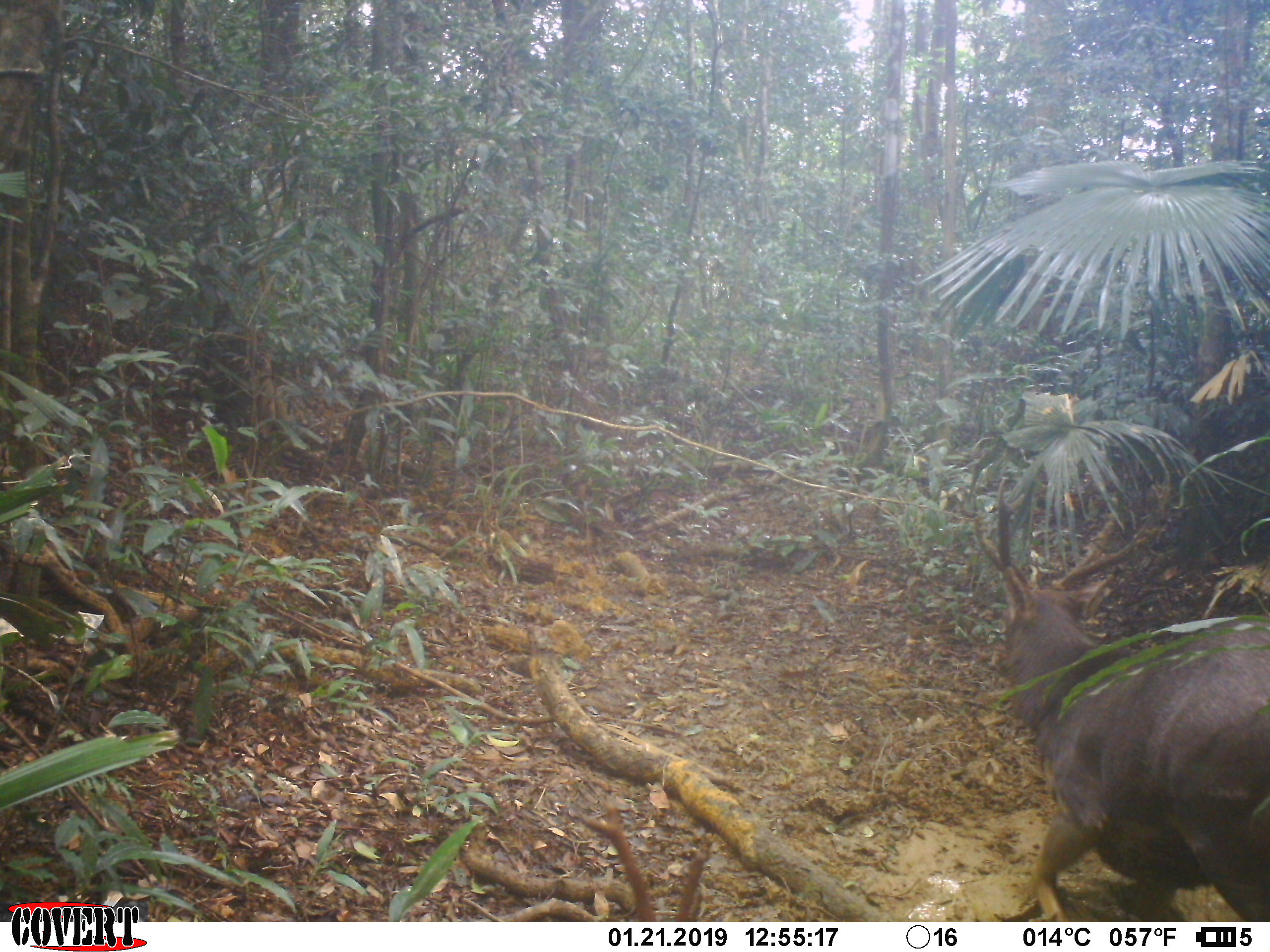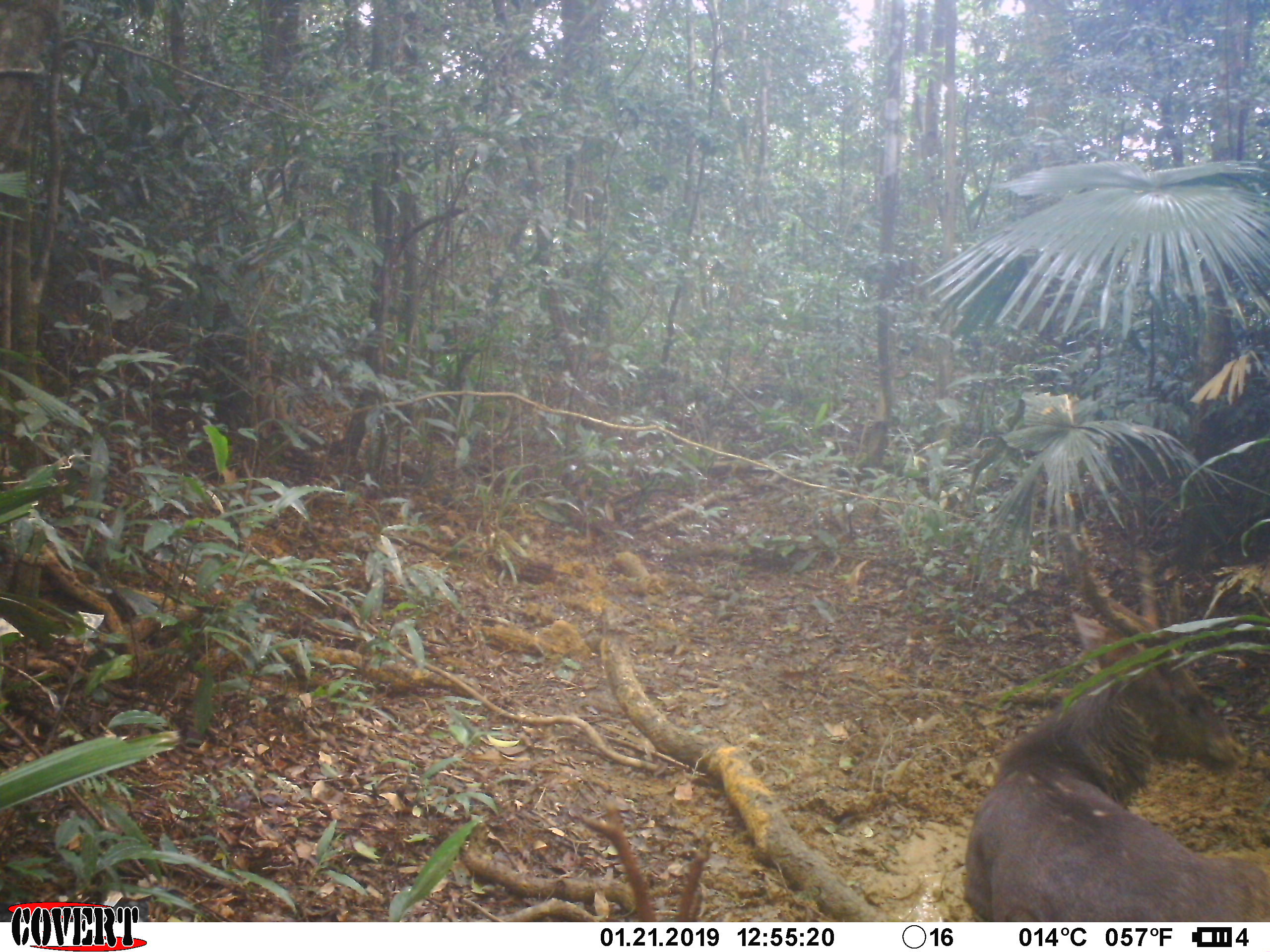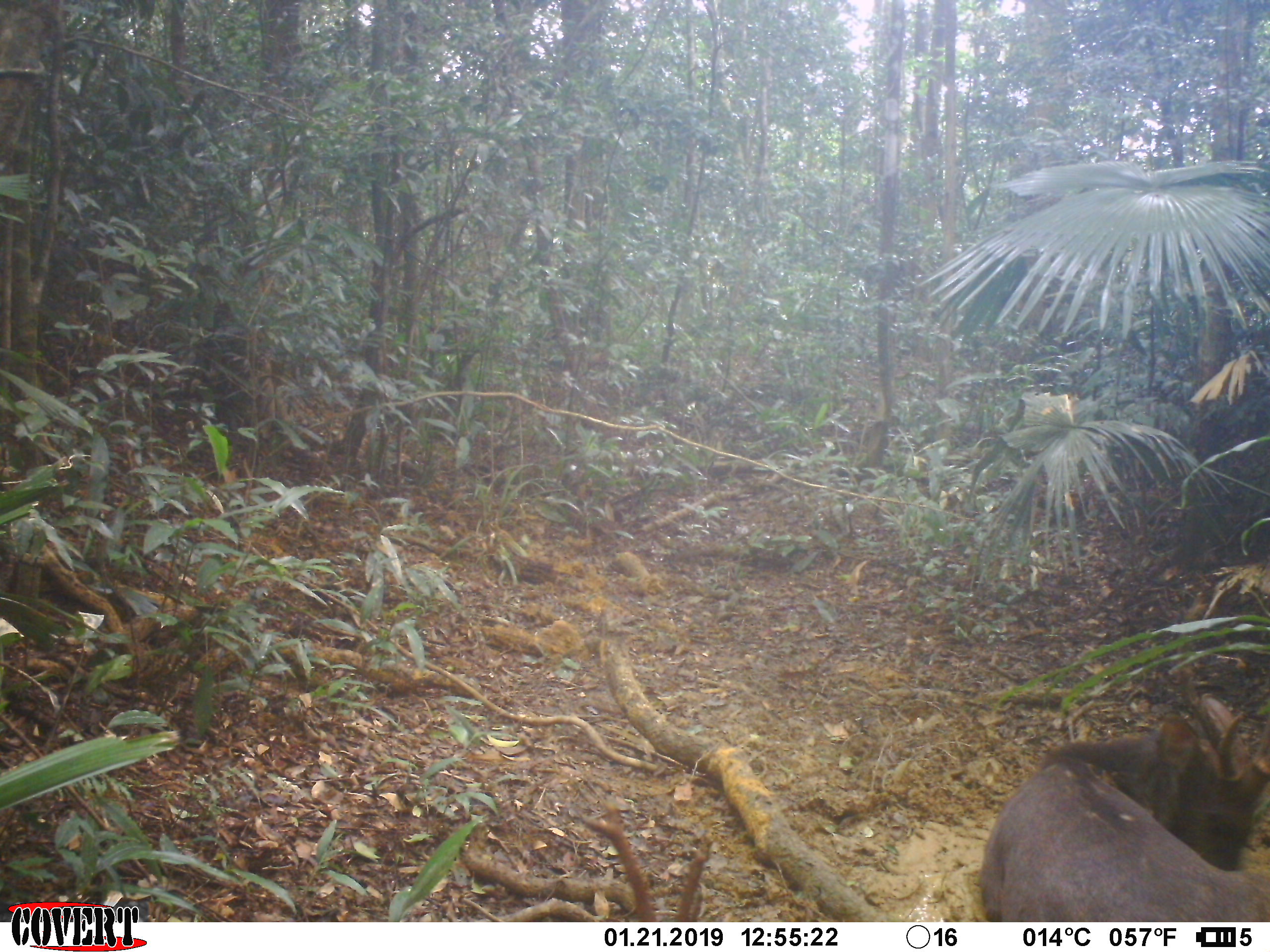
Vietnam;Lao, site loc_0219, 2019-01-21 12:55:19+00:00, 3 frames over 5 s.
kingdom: Animalia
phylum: Chordata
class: Mammalia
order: Artiodactyla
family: Cervidae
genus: Rusa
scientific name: Rusa unicolor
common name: sambar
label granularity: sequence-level